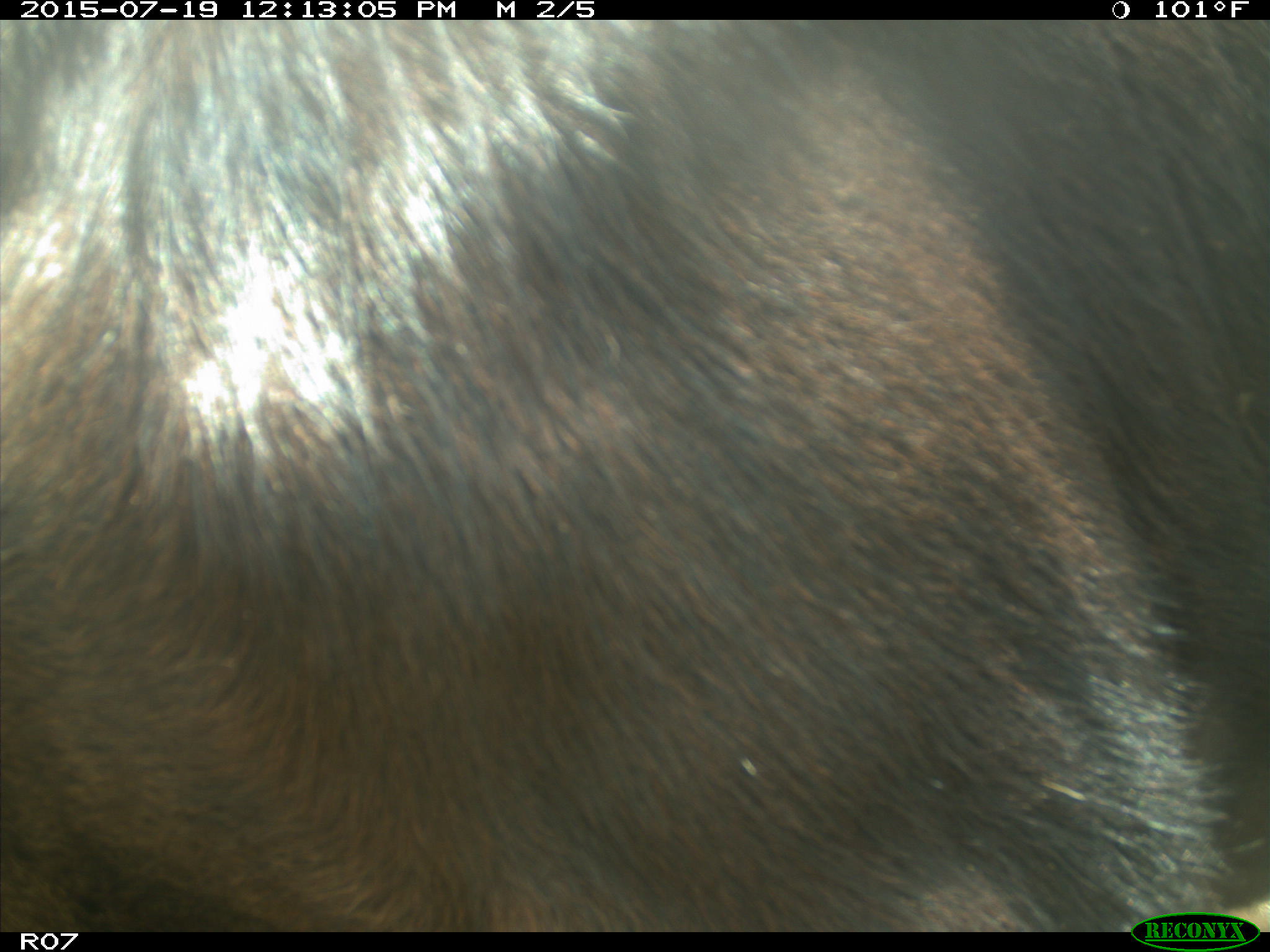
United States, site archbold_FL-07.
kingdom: Animalia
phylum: Chordata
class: Mammalia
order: Artiodactyla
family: Bovidae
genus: Bos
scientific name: Bos taurus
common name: domestic cow